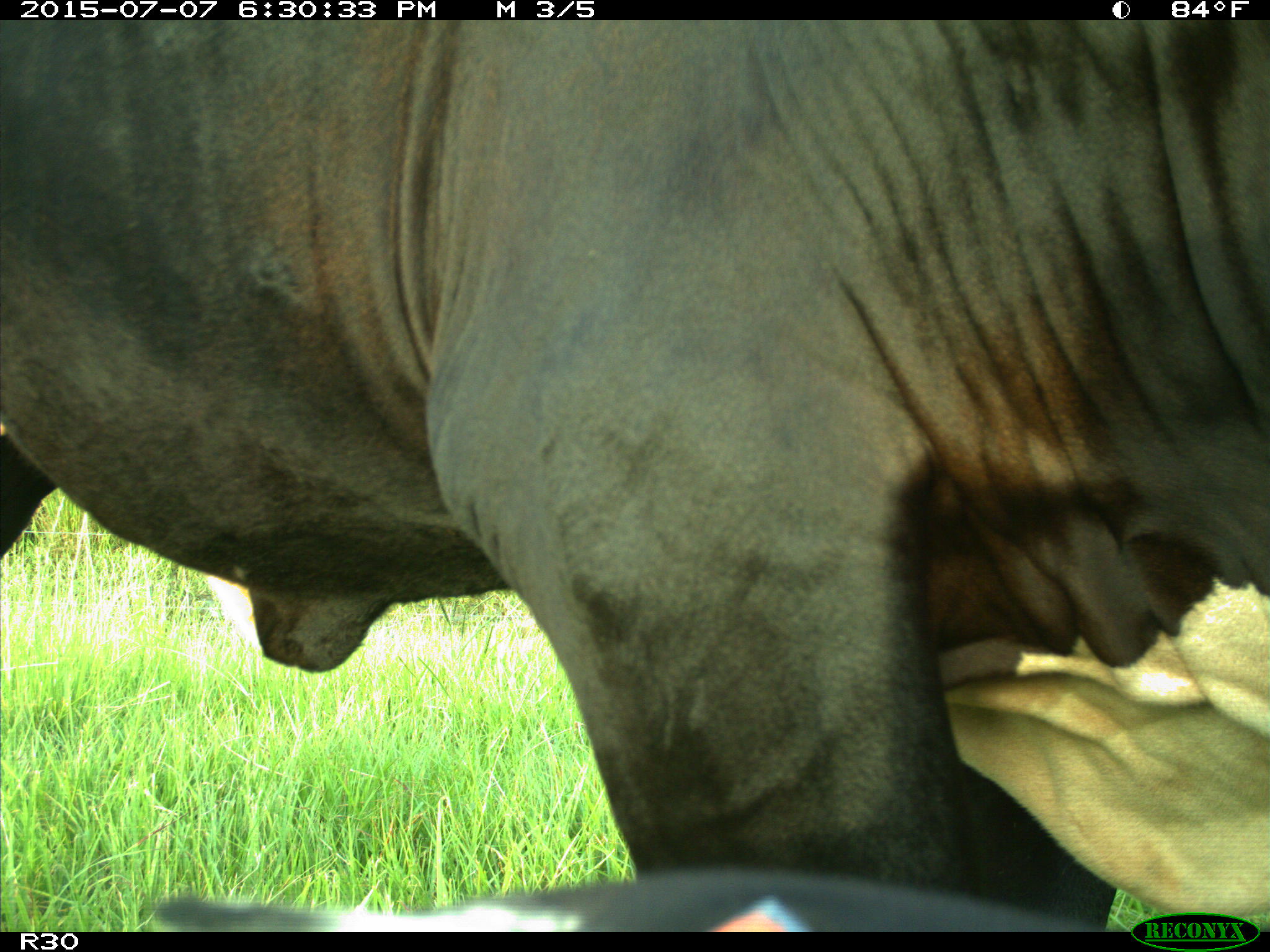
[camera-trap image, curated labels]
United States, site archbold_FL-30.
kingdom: Animalia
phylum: Chordata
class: Mammalia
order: Artiodactyla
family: Bovidae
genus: Bos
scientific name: Bos taurus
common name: domestic cow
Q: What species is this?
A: Bos taurus (domestic cow).